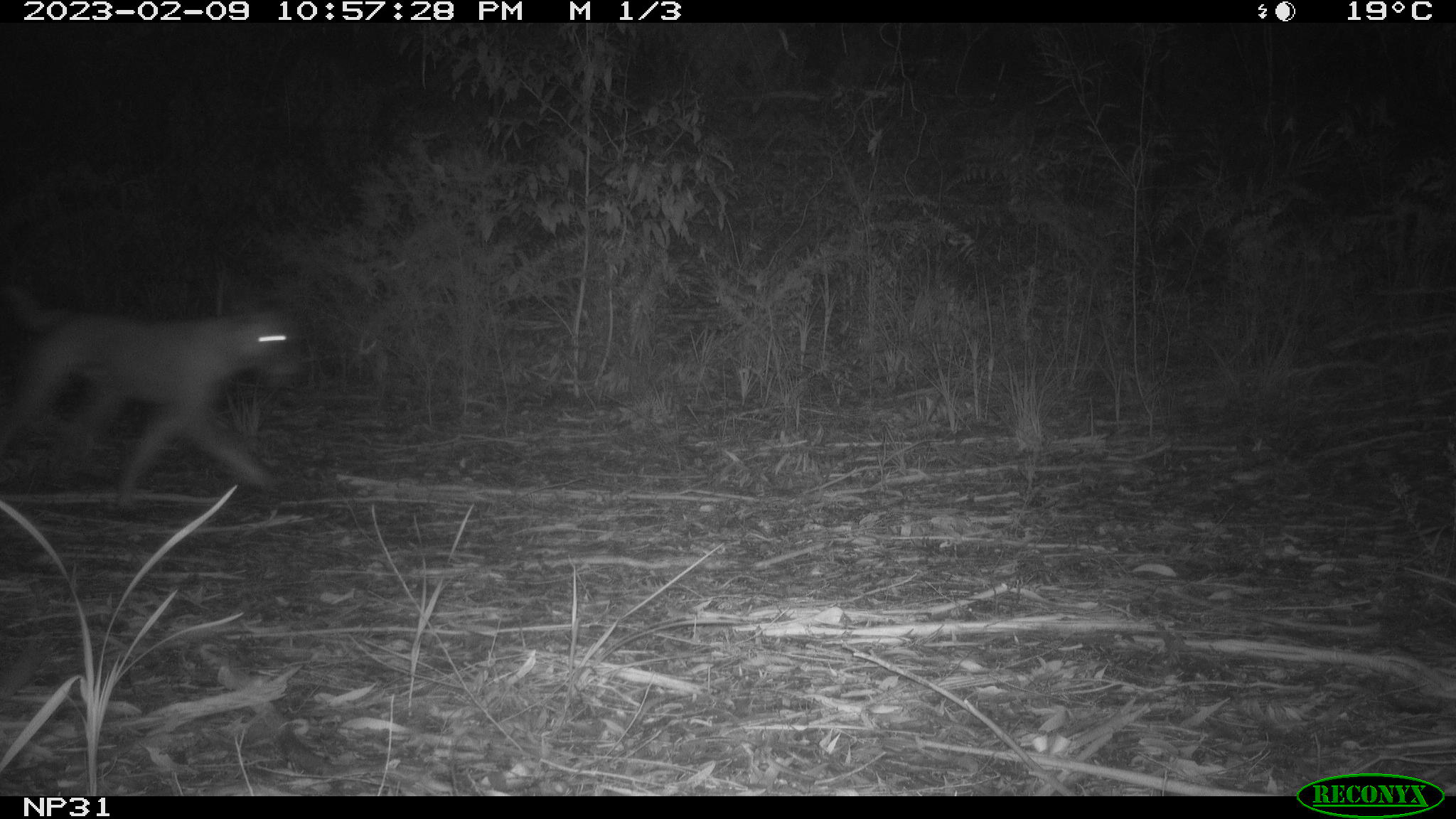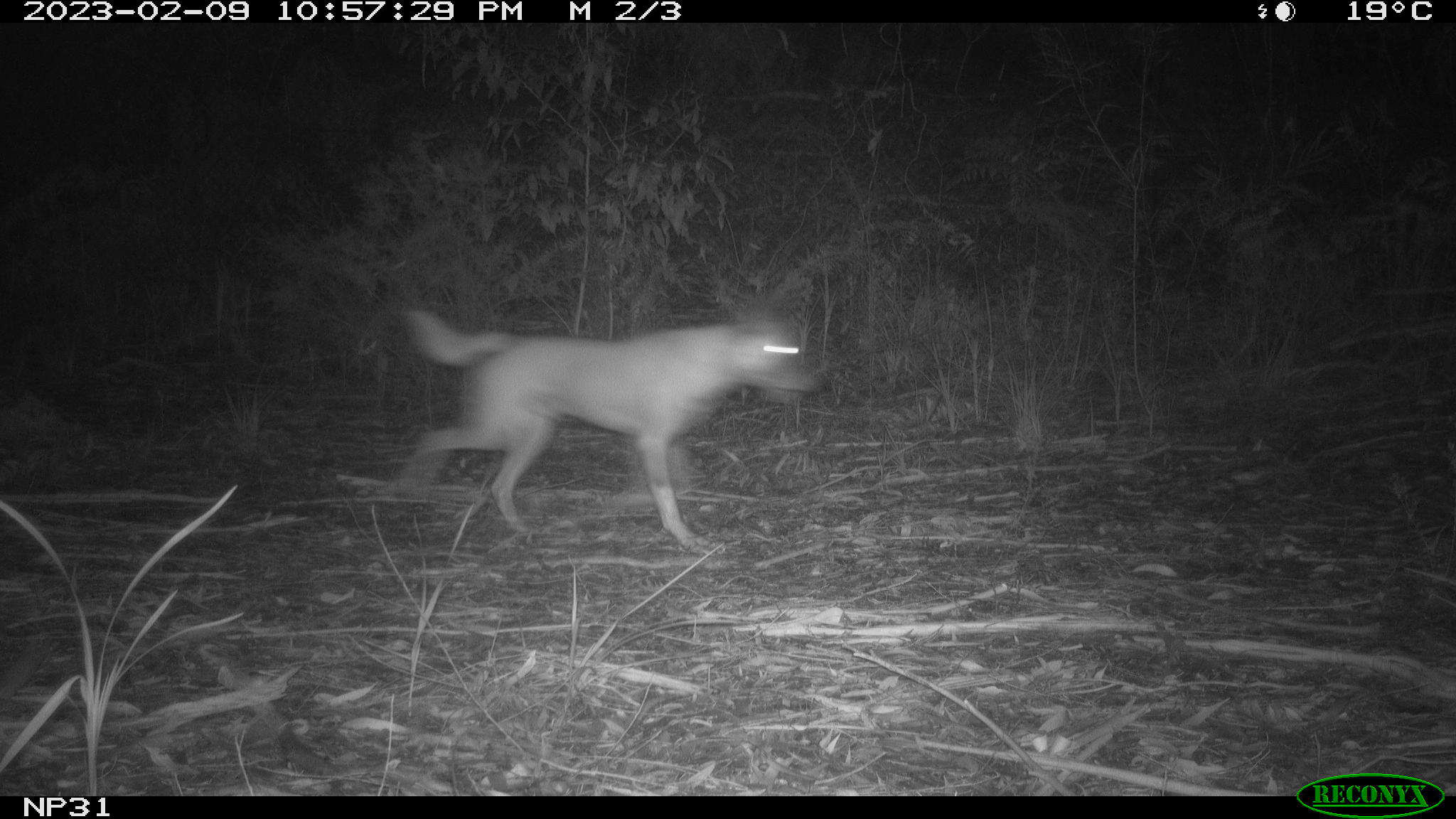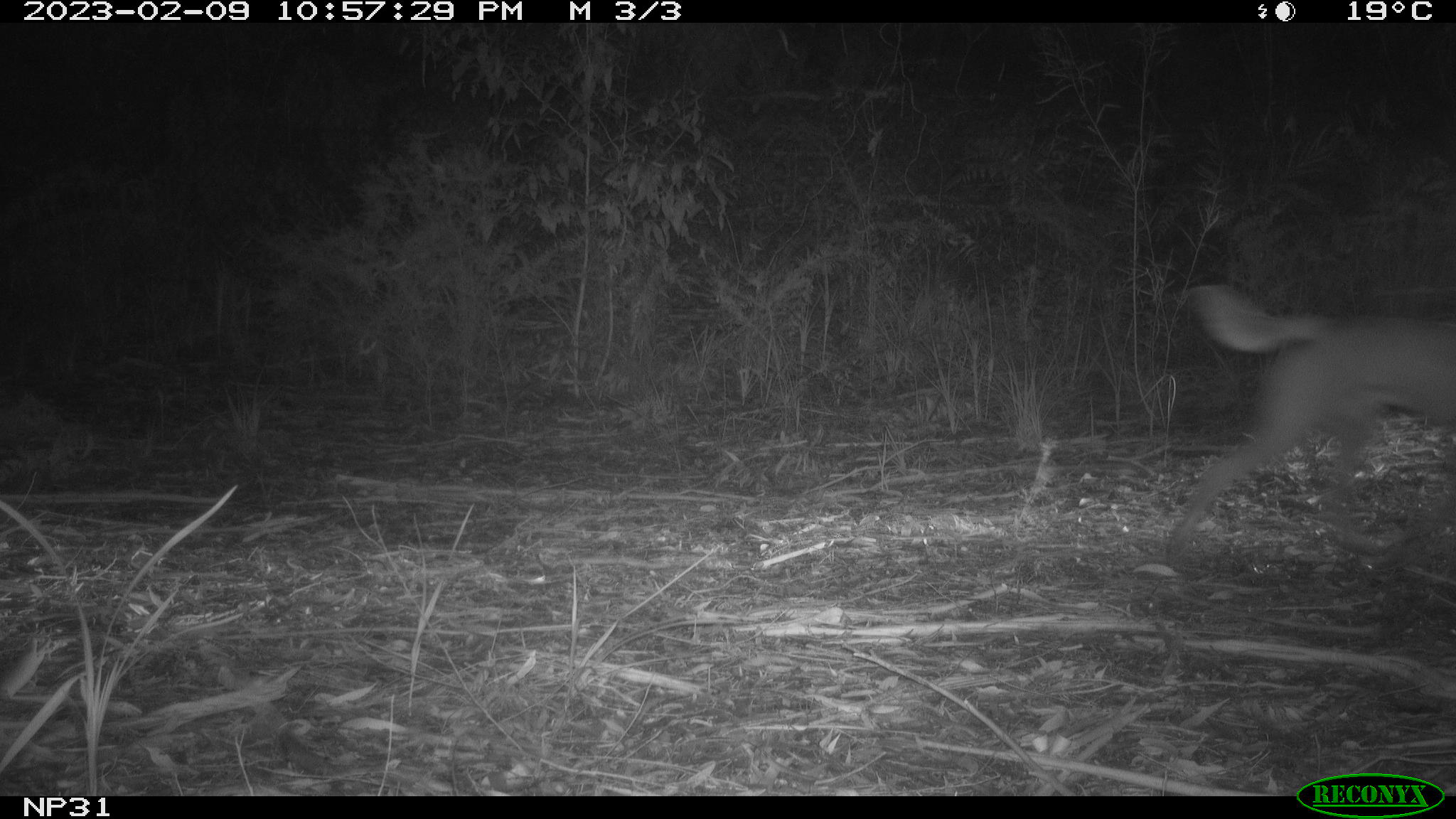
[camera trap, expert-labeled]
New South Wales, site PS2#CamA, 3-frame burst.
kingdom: Animalia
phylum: Chordata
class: Mammalia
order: Carnivora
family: Canidae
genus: Canis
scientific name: Canis familiaris dingo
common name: dingo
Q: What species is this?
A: Dingo (Canis familiaris dingo).